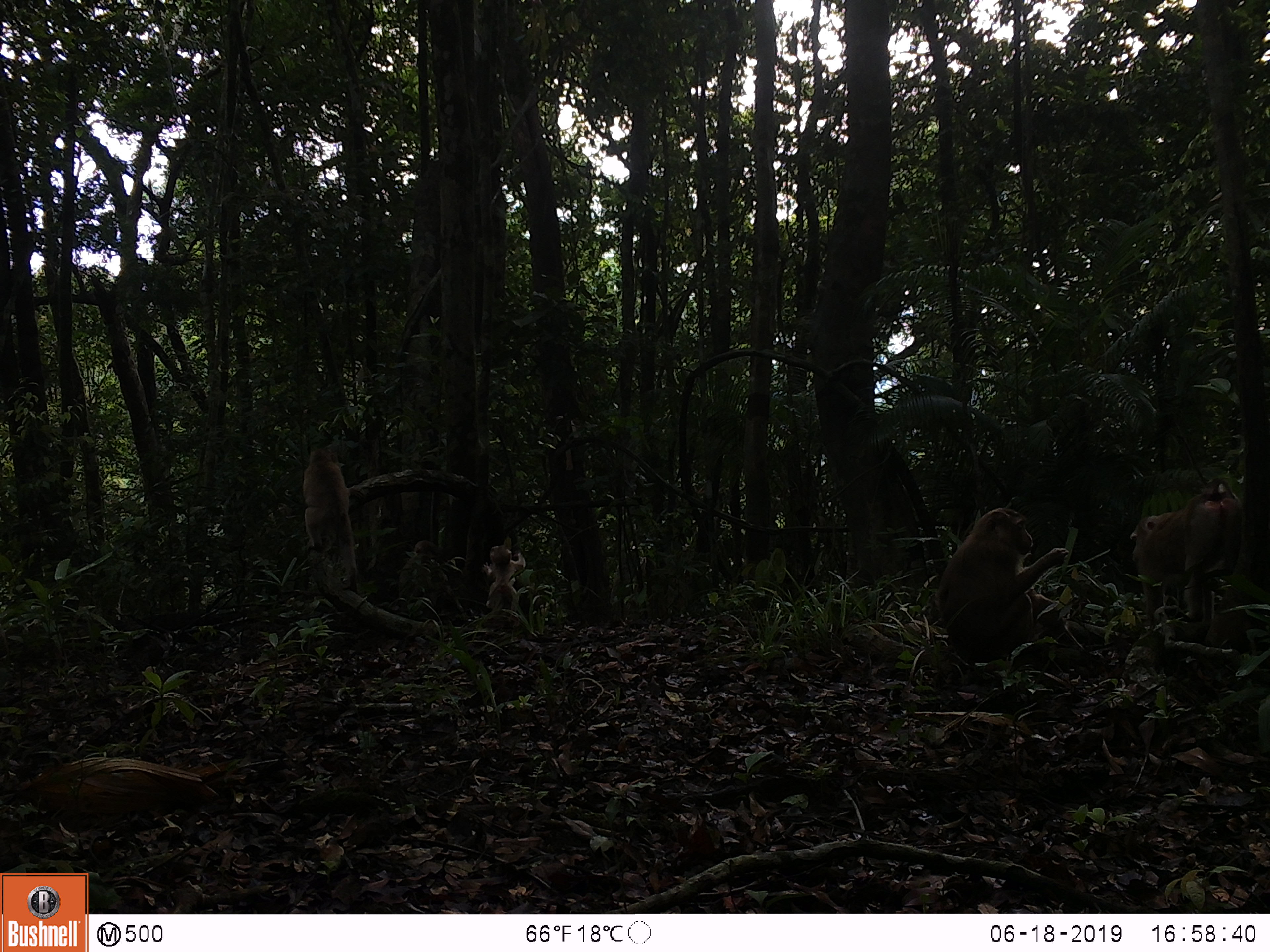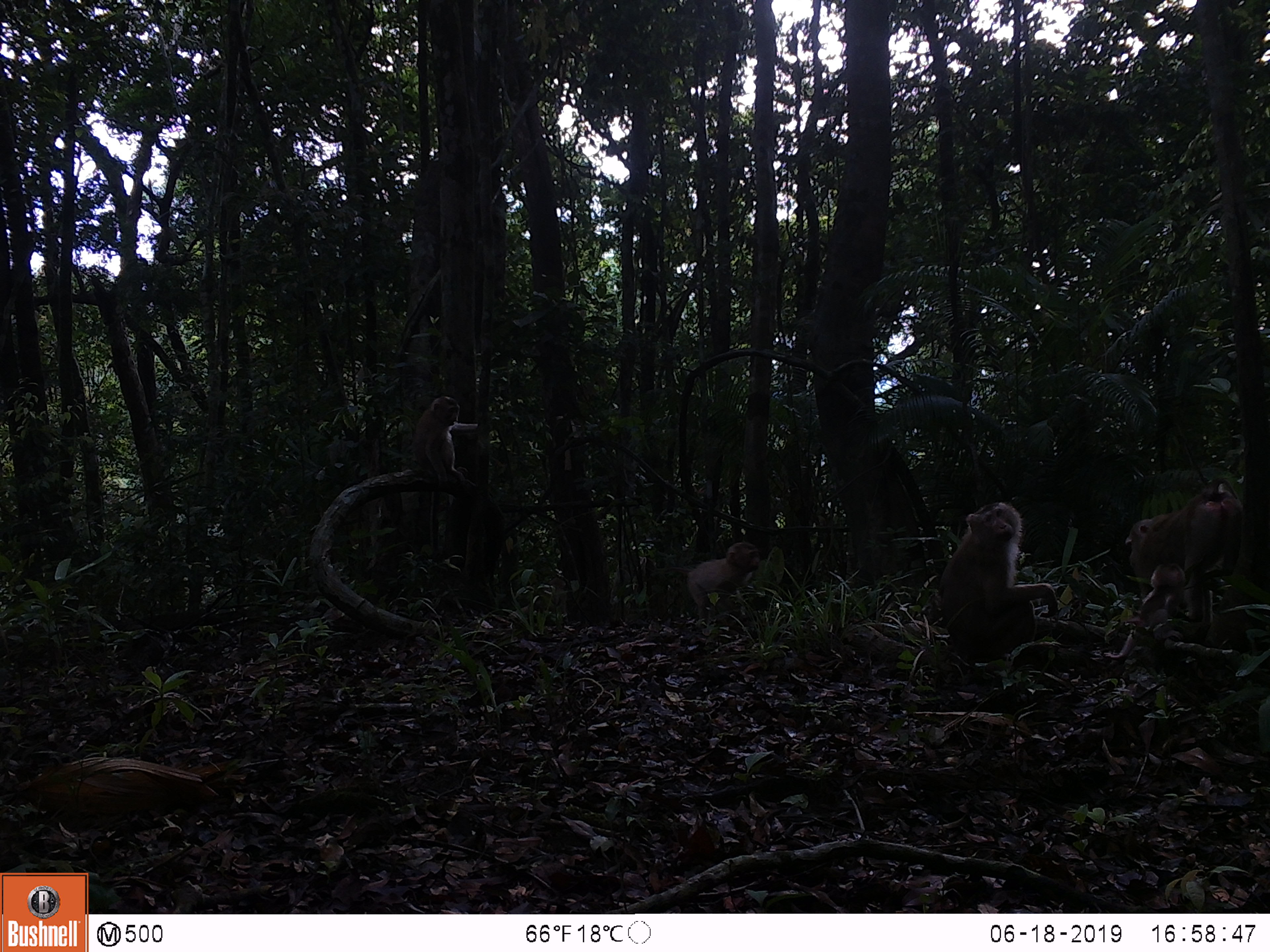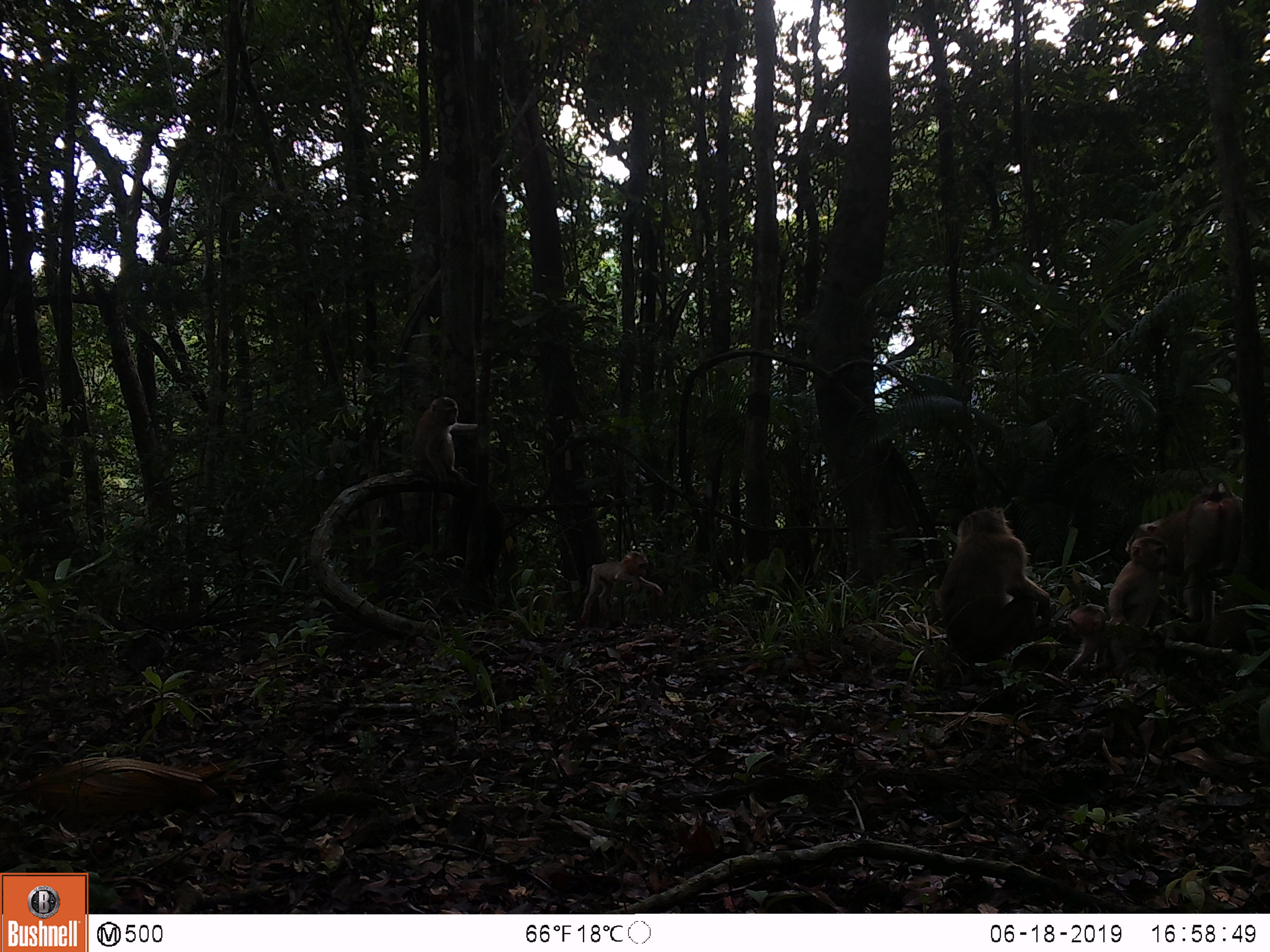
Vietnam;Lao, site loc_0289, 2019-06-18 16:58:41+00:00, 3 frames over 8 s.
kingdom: Animalia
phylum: Chordata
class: Mammalia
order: Primates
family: Cercopithecidae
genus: Macaca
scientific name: Macaca nemestrina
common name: pig-tailed macaque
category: pig tailed macaque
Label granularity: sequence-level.